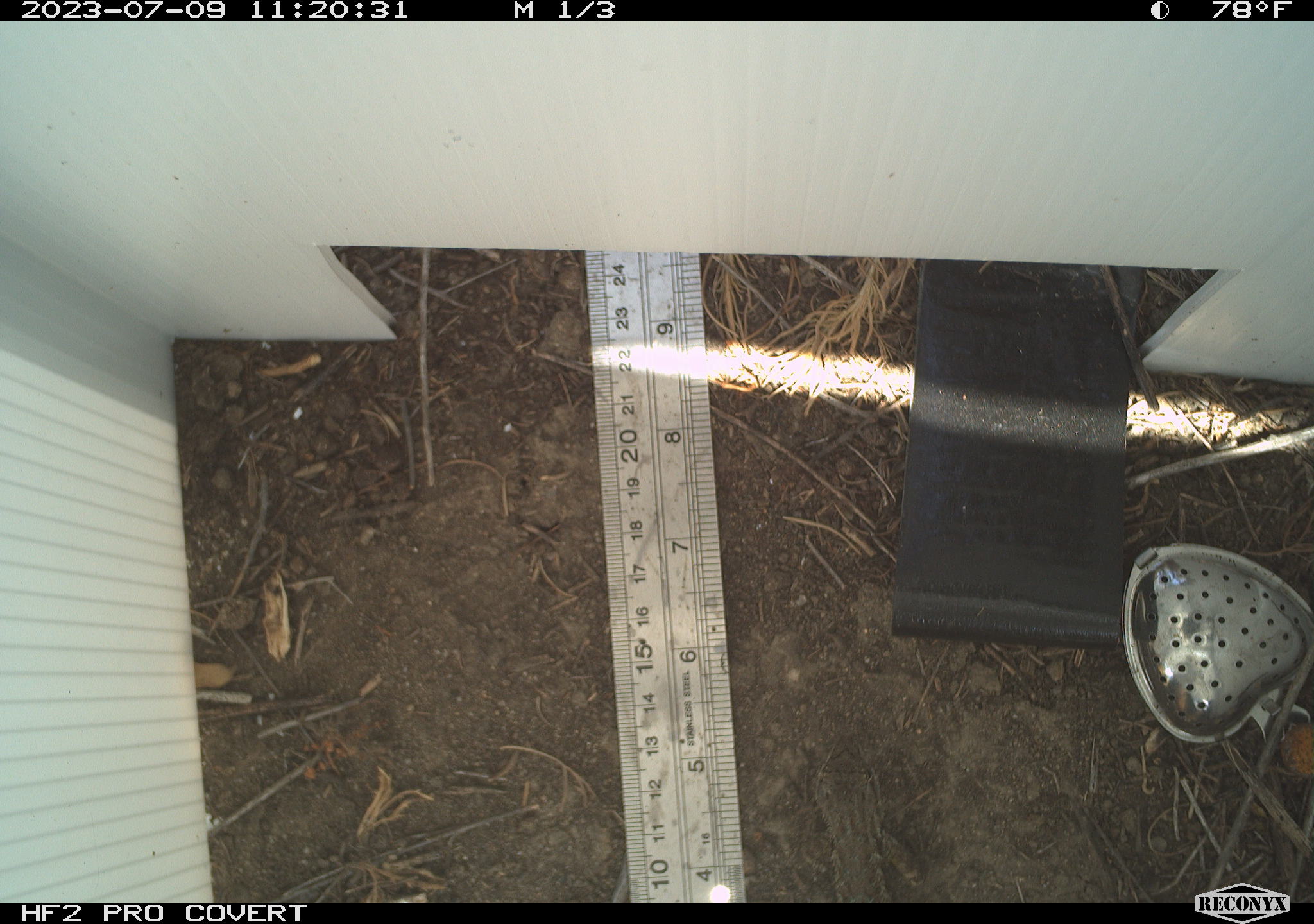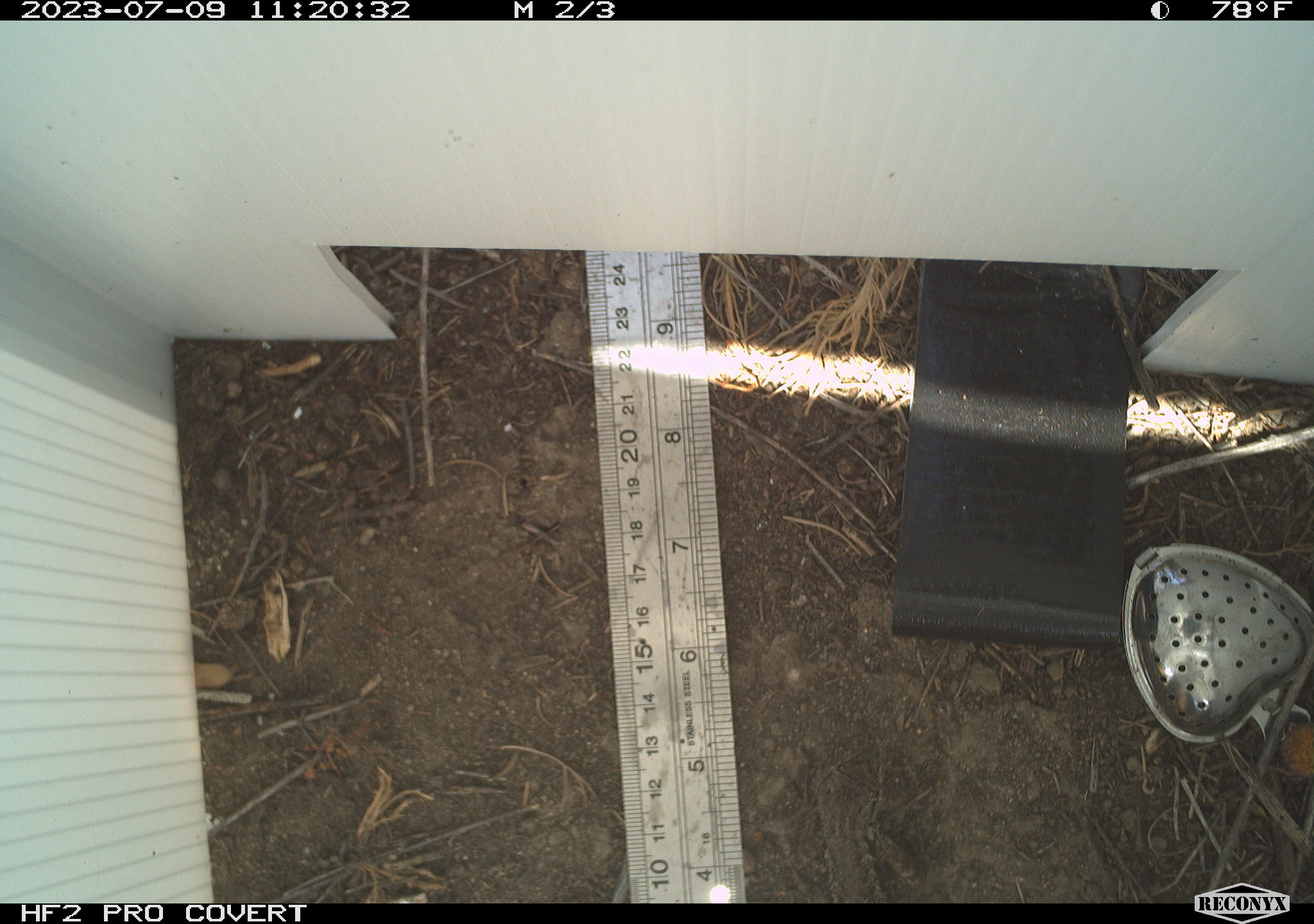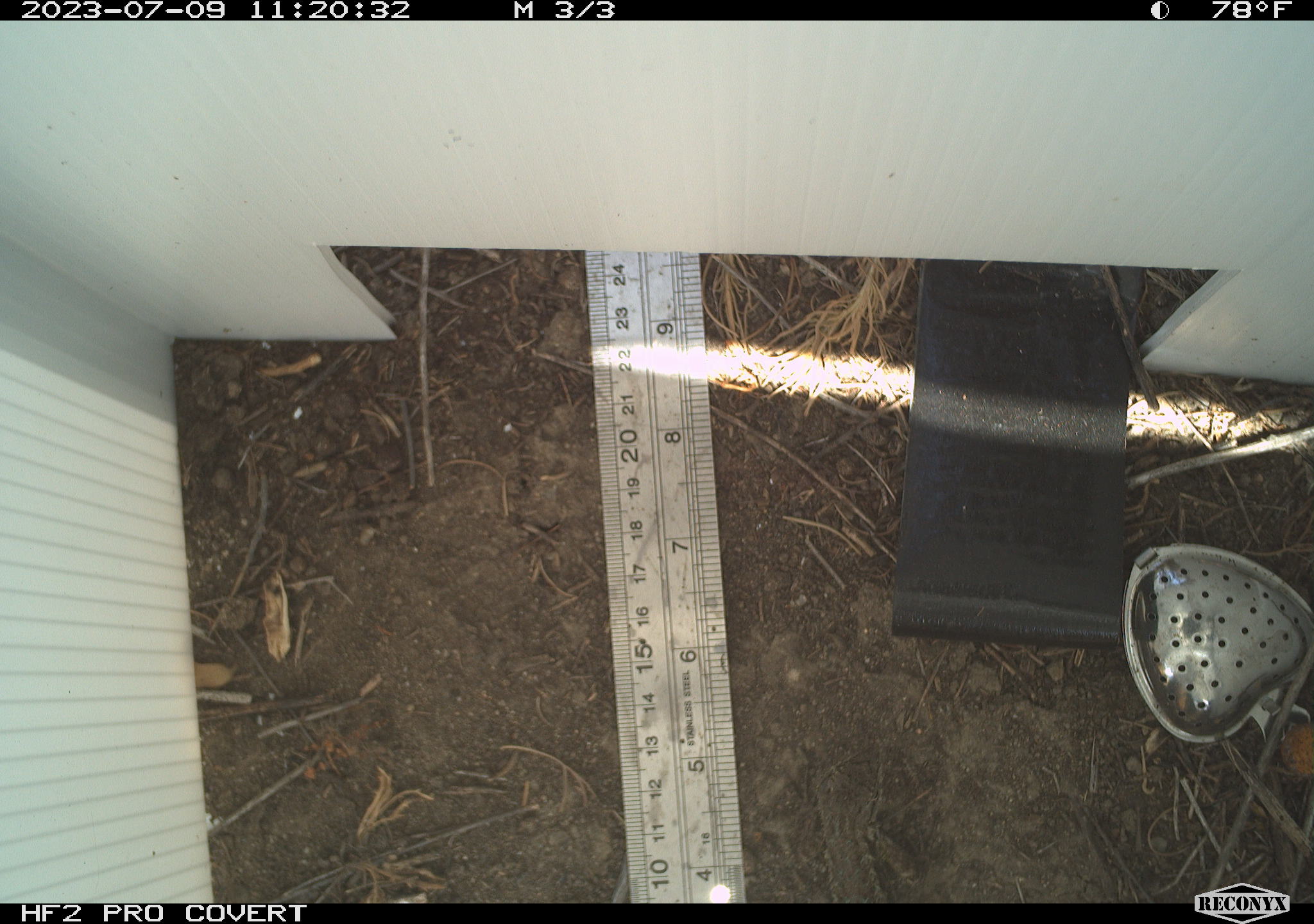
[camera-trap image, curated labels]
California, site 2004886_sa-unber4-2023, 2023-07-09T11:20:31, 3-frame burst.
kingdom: Animalia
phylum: Chordata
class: Reptilia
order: Squamata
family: Phrynosomatidae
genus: Sceloporus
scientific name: Sceloporus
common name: spiny lizards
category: sceloporus species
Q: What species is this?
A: Sceloporus species (spiny lizards) (Sceloporus).